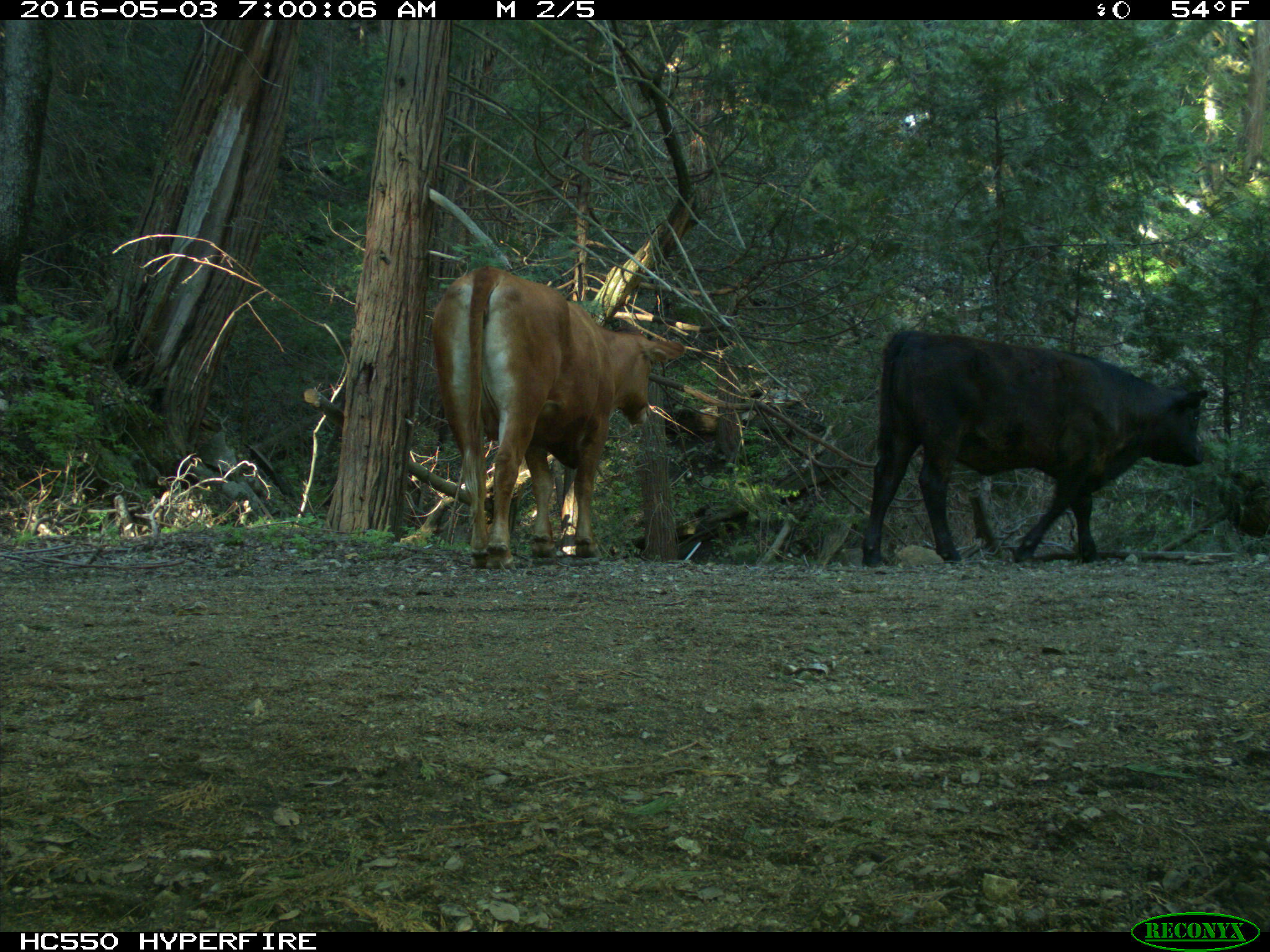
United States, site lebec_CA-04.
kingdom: Animalia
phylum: Chordata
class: Mammalia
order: Artiodactyla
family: Bovidae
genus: Bos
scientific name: Bos taurus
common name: domestic cow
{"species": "Bos taurus (domestic cow)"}